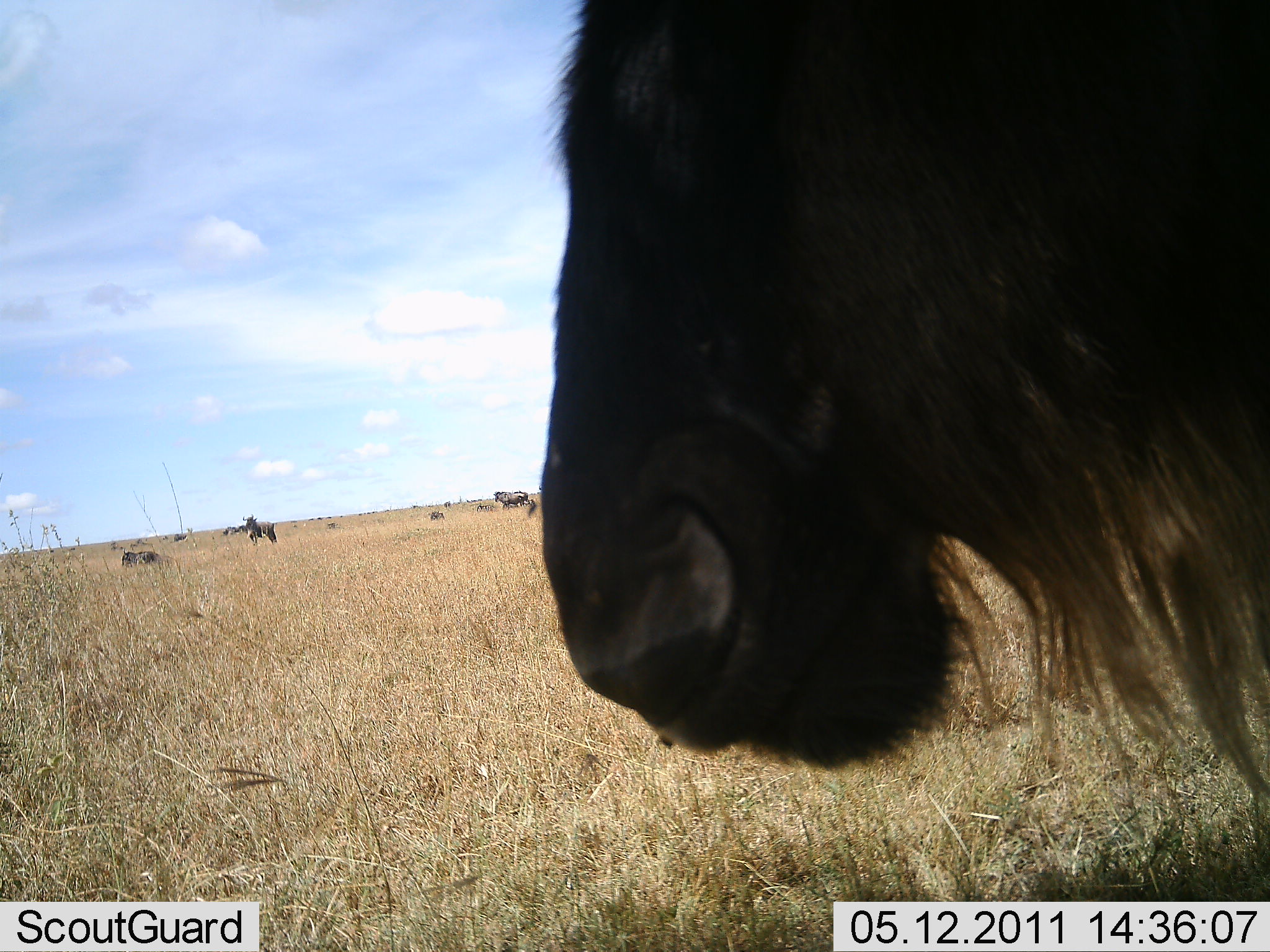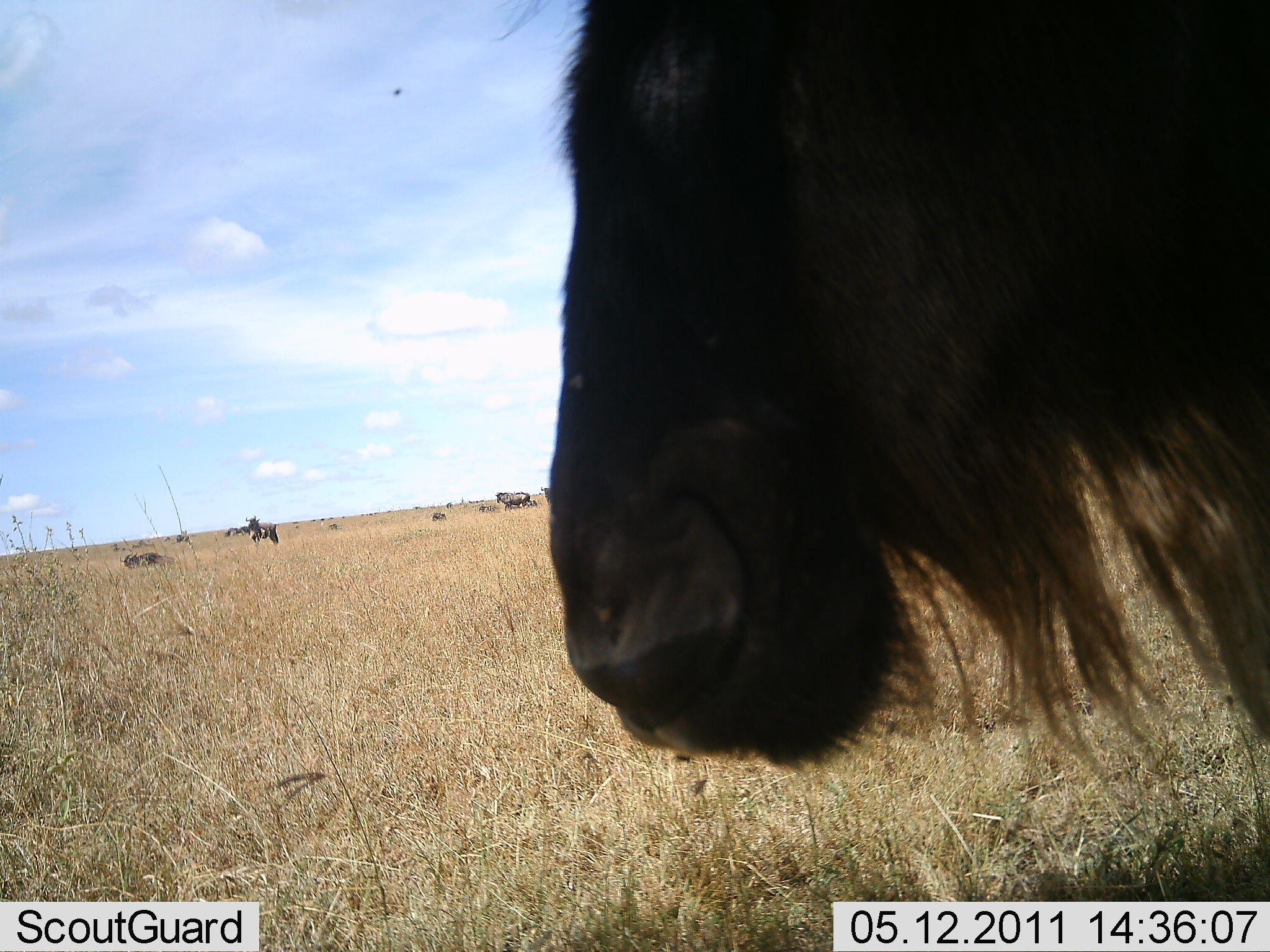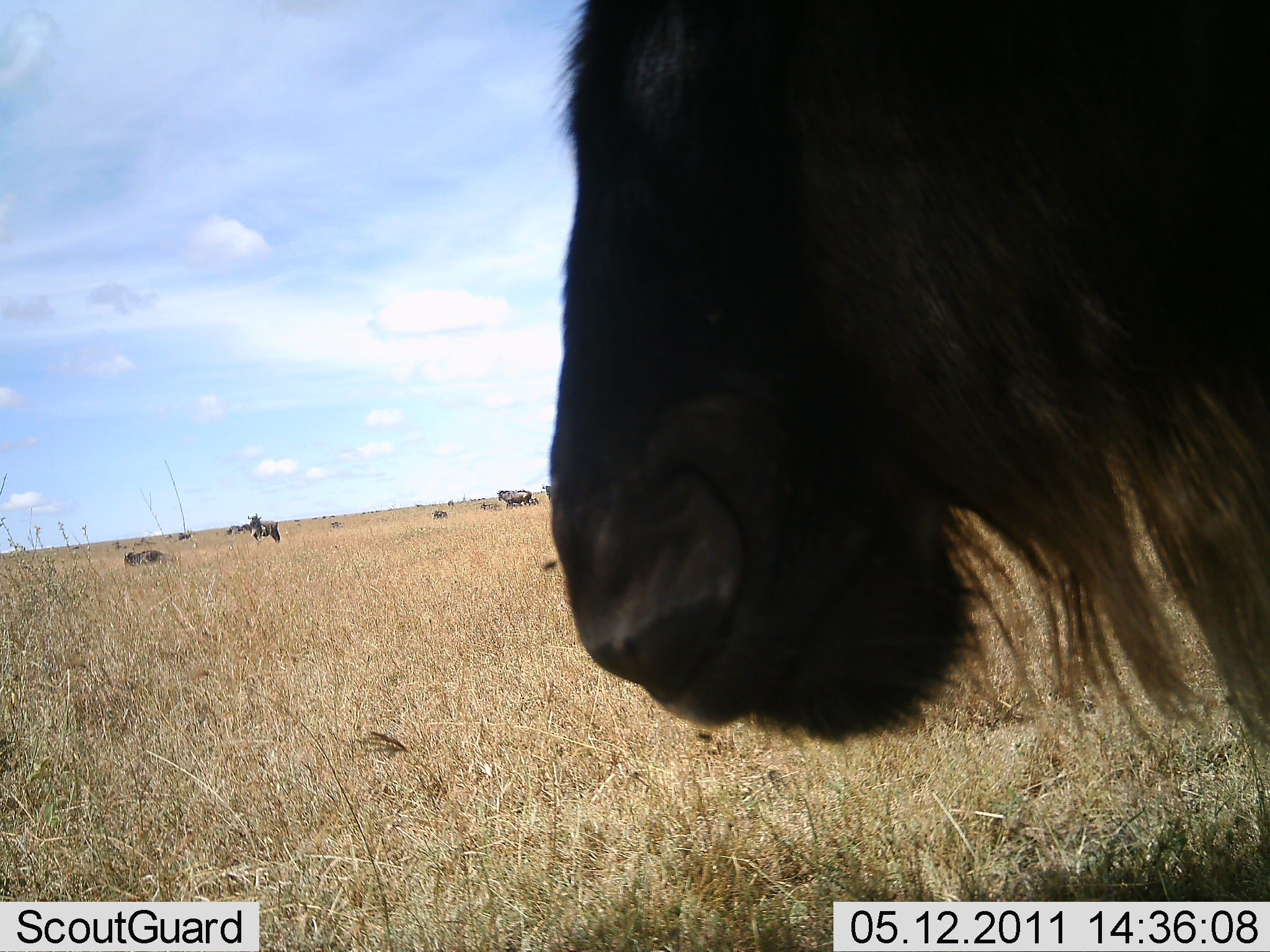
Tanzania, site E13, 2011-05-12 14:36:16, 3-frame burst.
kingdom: Animalia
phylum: Chordata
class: Mammalia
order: Artiodactyla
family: Bovidae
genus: Connochaetes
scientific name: Connochaetes taurinus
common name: blue wildebeest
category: wildebeest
Wildebeest (blue wildebeest) (Connochaetes taurinus), count 2. Behavior (volunteer vote fractions): standing 62%, resting 23%, moving 0%, interacting 8%. Young present (vote fraction): 0%. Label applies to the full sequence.